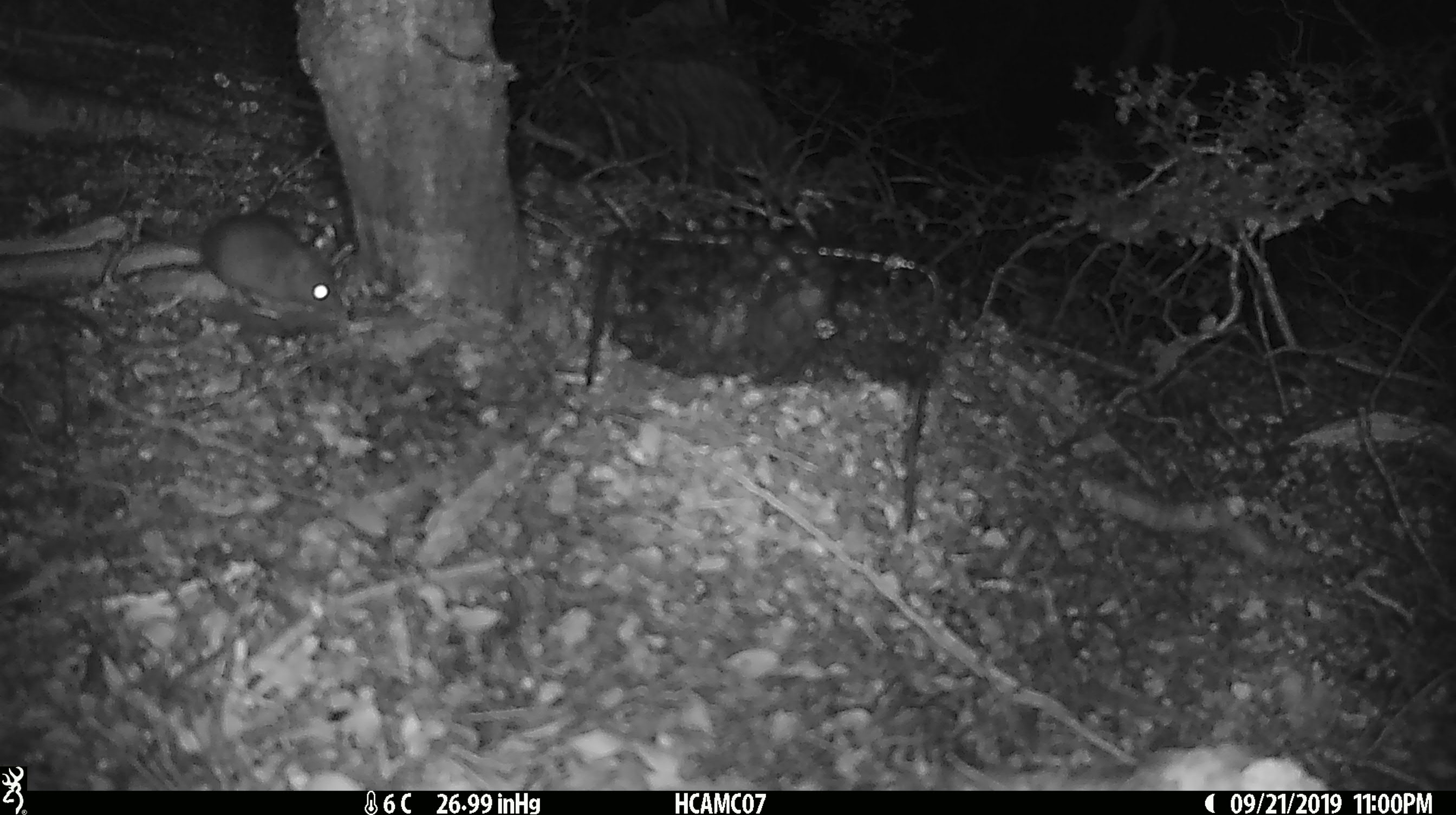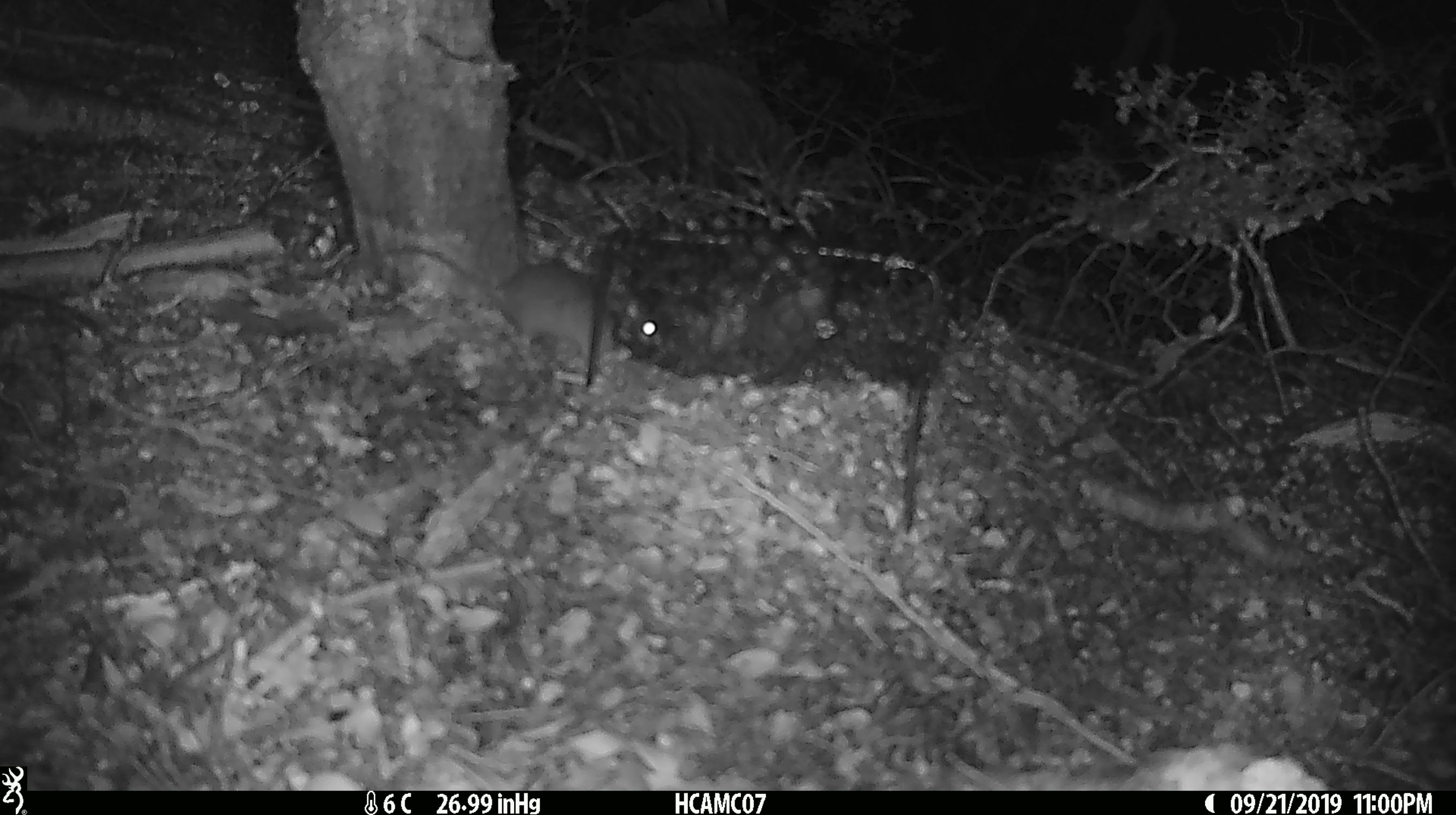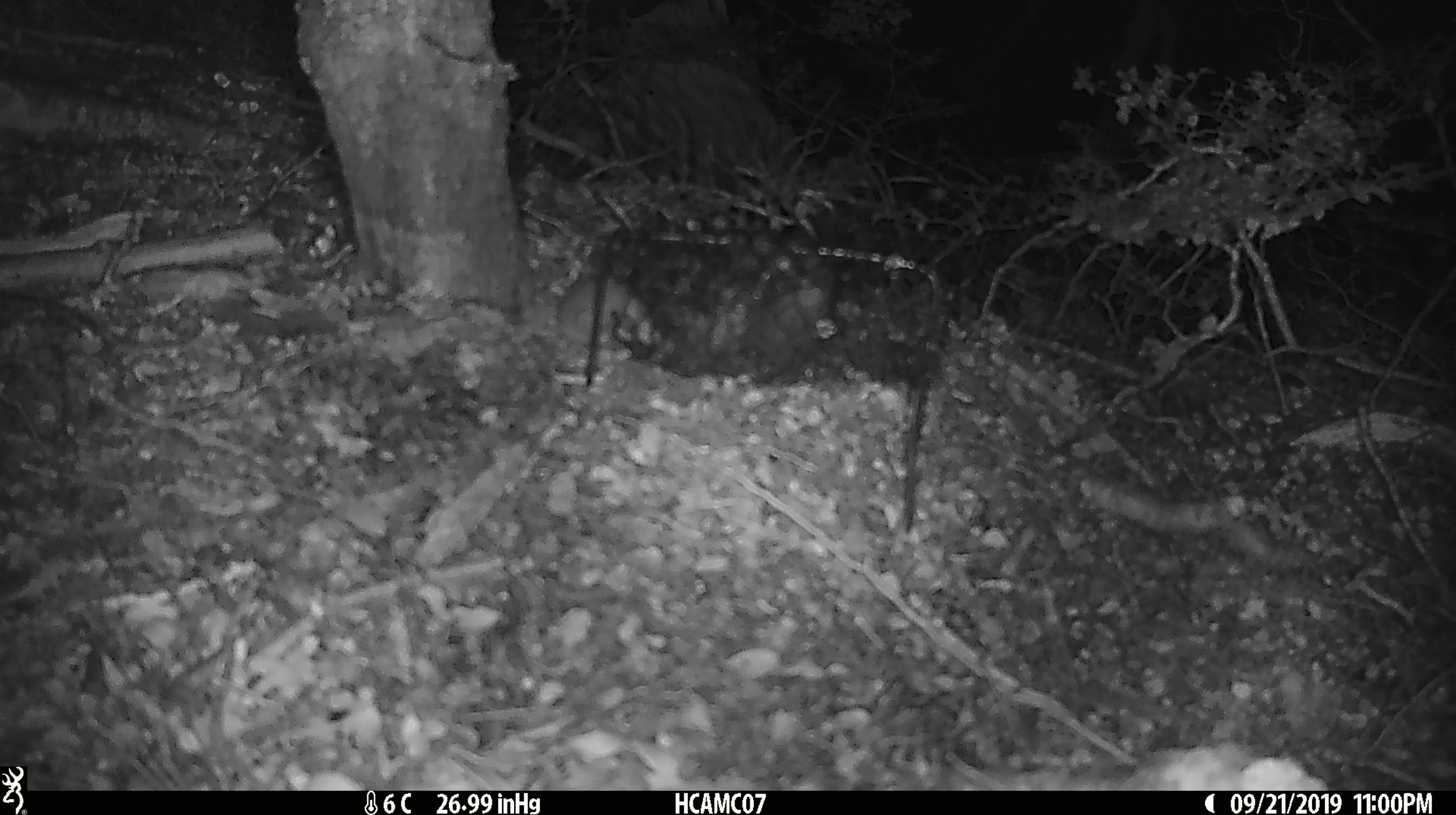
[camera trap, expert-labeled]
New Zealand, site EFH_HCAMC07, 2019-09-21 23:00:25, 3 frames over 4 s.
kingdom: Animalia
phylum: Chordata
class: Mammalia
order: Rodentia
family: Muridae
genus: Mus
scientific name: Mus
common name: mouse